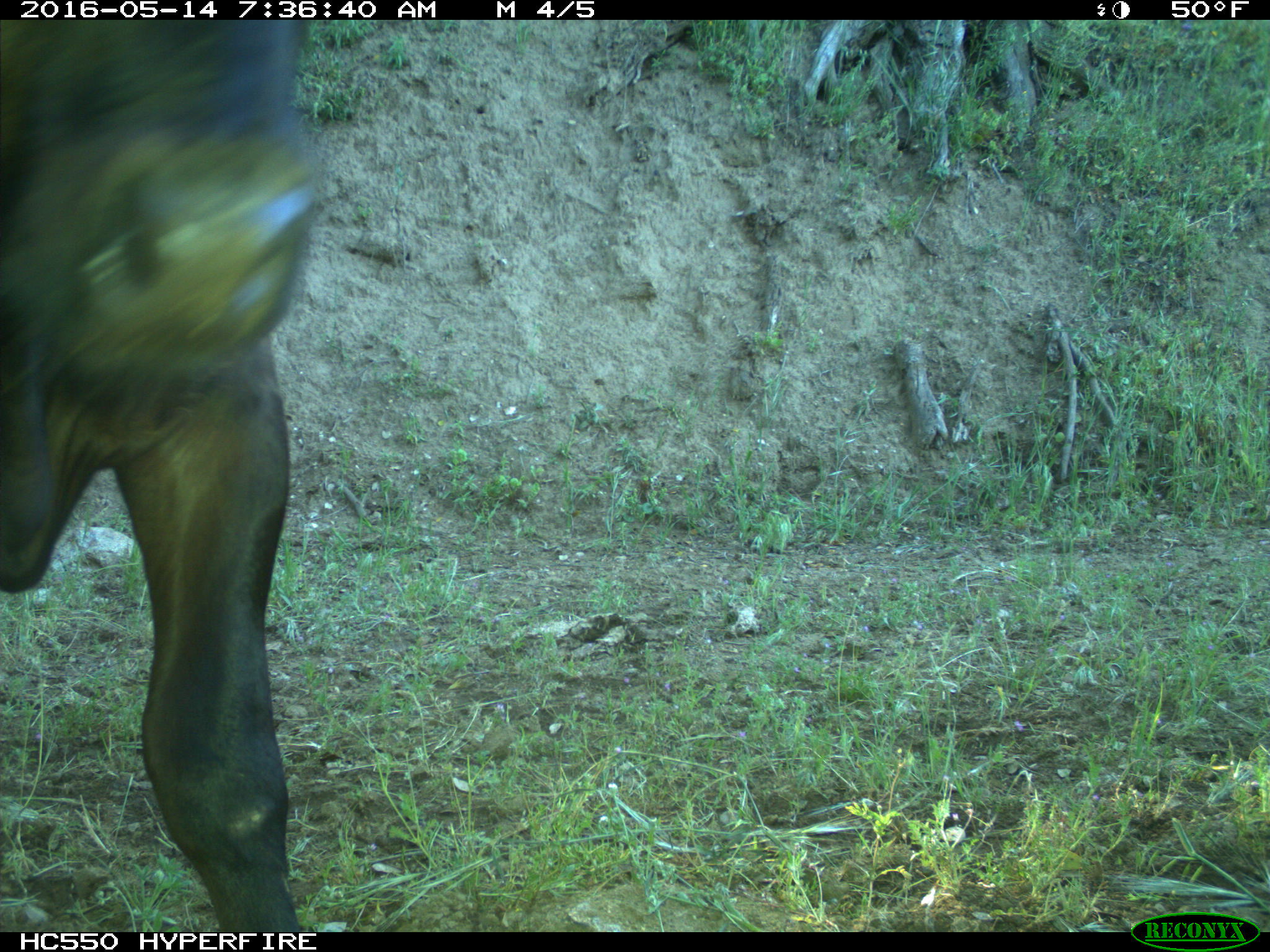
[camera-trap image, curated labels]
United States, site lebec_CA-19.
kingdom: Animalia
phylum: Chordata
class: Mammalia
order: Artiodactyla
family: Bovidae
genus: Bos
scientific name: Bos taurus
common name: domestic cow